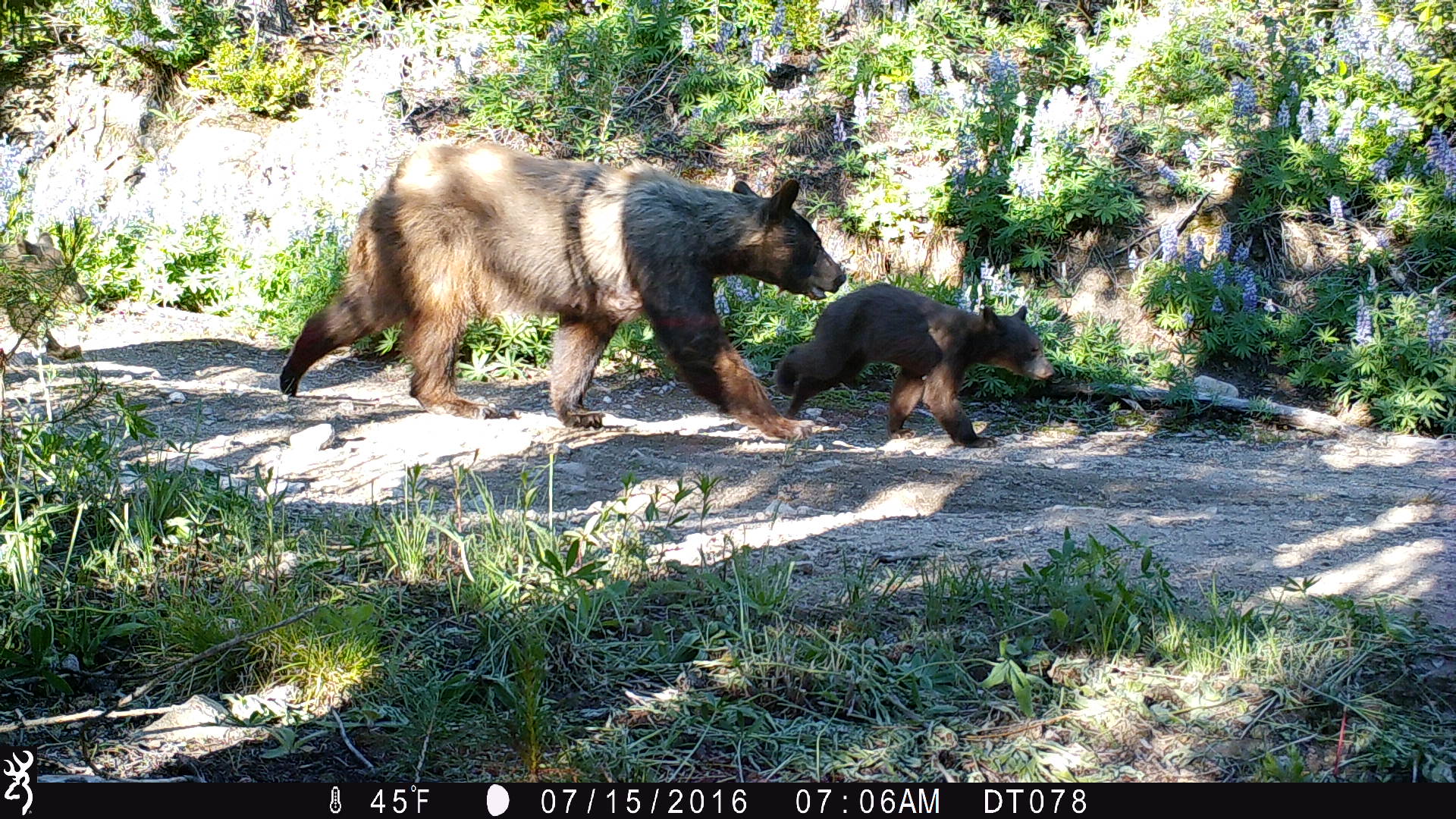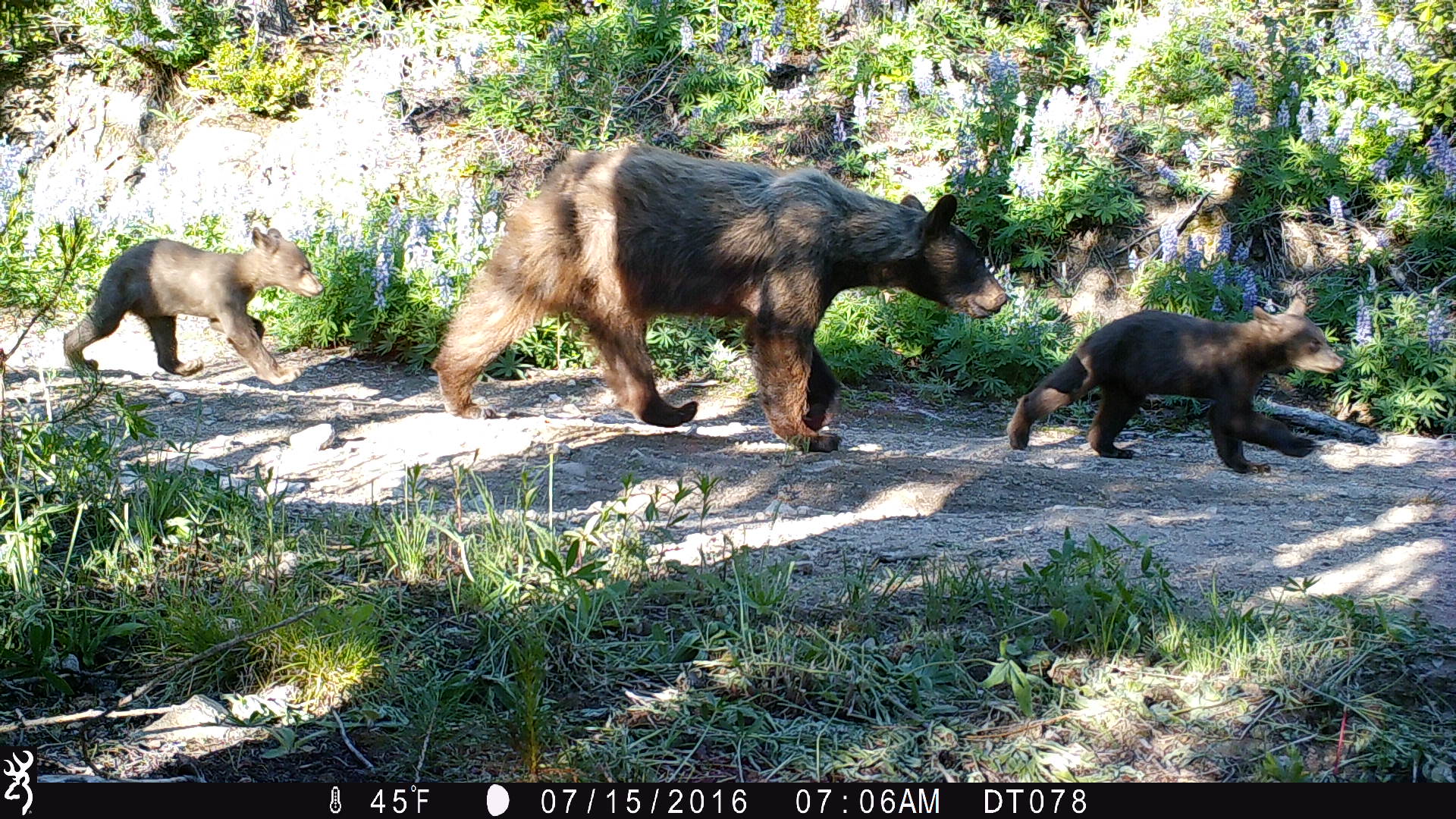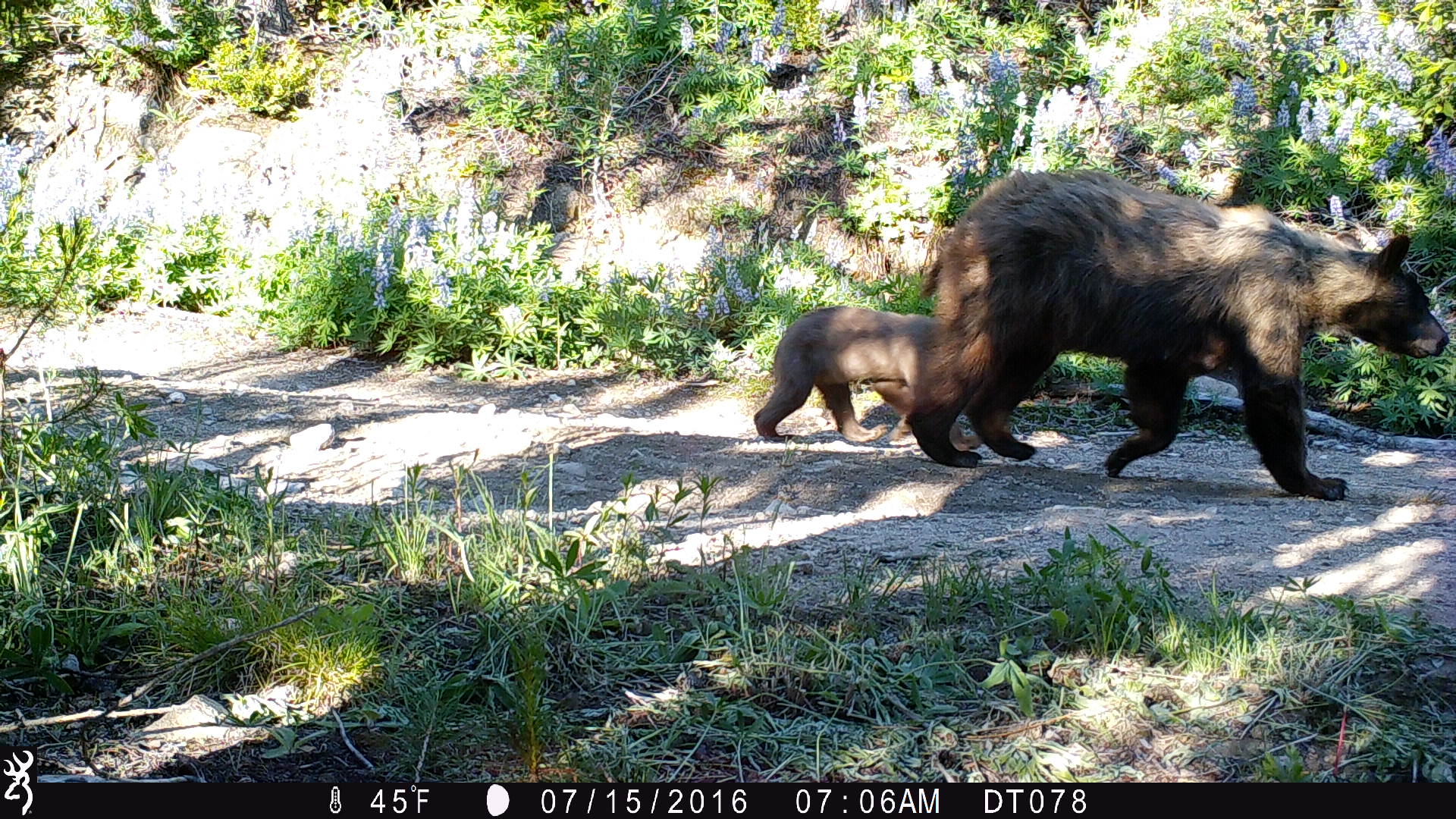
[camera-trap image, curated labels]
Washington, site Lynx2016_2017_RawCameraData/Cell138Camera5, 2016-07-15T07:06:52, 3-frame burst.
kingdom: Animalia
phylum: Chordata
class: Mammalia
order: Carnivora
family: Ursidae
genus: Ursus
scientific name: Ursus americanus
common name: american black bear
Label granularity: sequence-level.